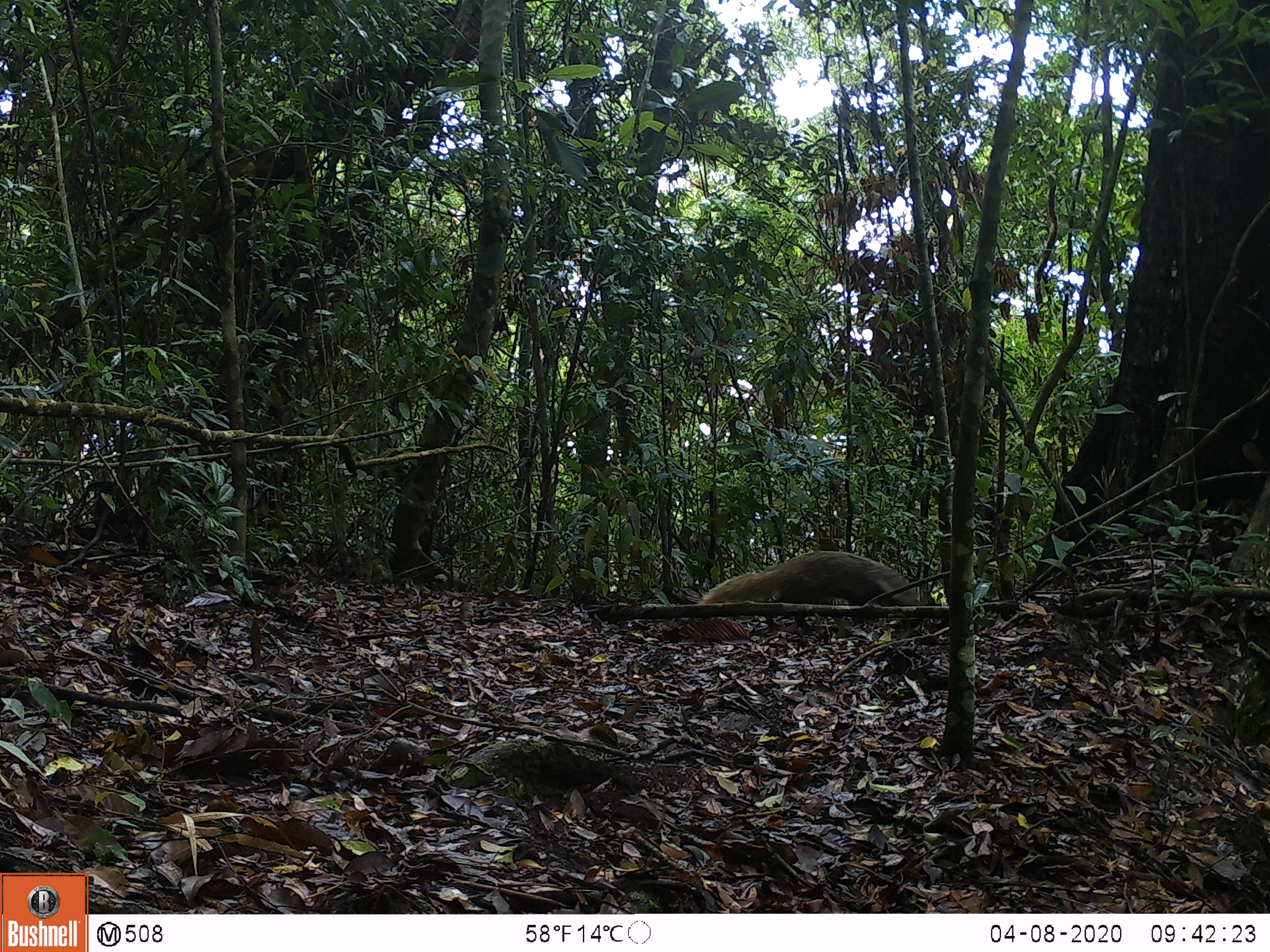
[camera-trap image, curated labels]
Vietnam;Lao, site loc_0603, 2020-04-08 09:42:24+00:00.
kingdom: Animalia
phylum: Chordata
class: Mammalia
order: Carnivora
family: Herpestidae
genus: Urva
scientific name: Urva urva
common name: crab-eating mongoose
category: crab eating mongoose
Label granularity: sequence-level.